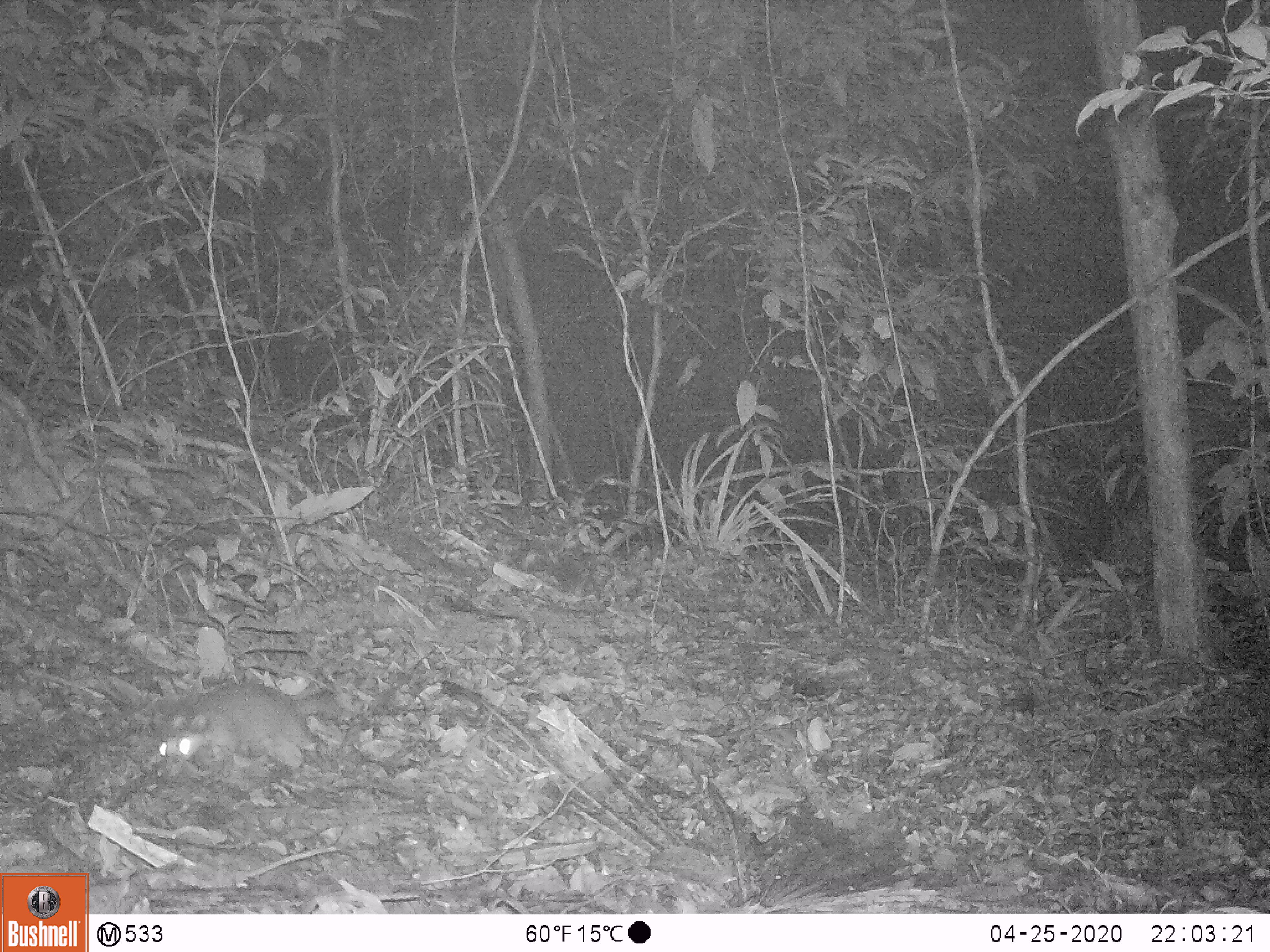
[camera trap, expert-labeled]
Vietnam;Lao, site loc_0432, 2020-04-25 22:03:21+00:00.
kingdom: Animalia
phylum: Chordata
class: Mammalia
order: Carnivora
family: Mustelidae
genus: Melogale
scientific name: Melogale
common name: ferret badger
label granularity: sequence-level